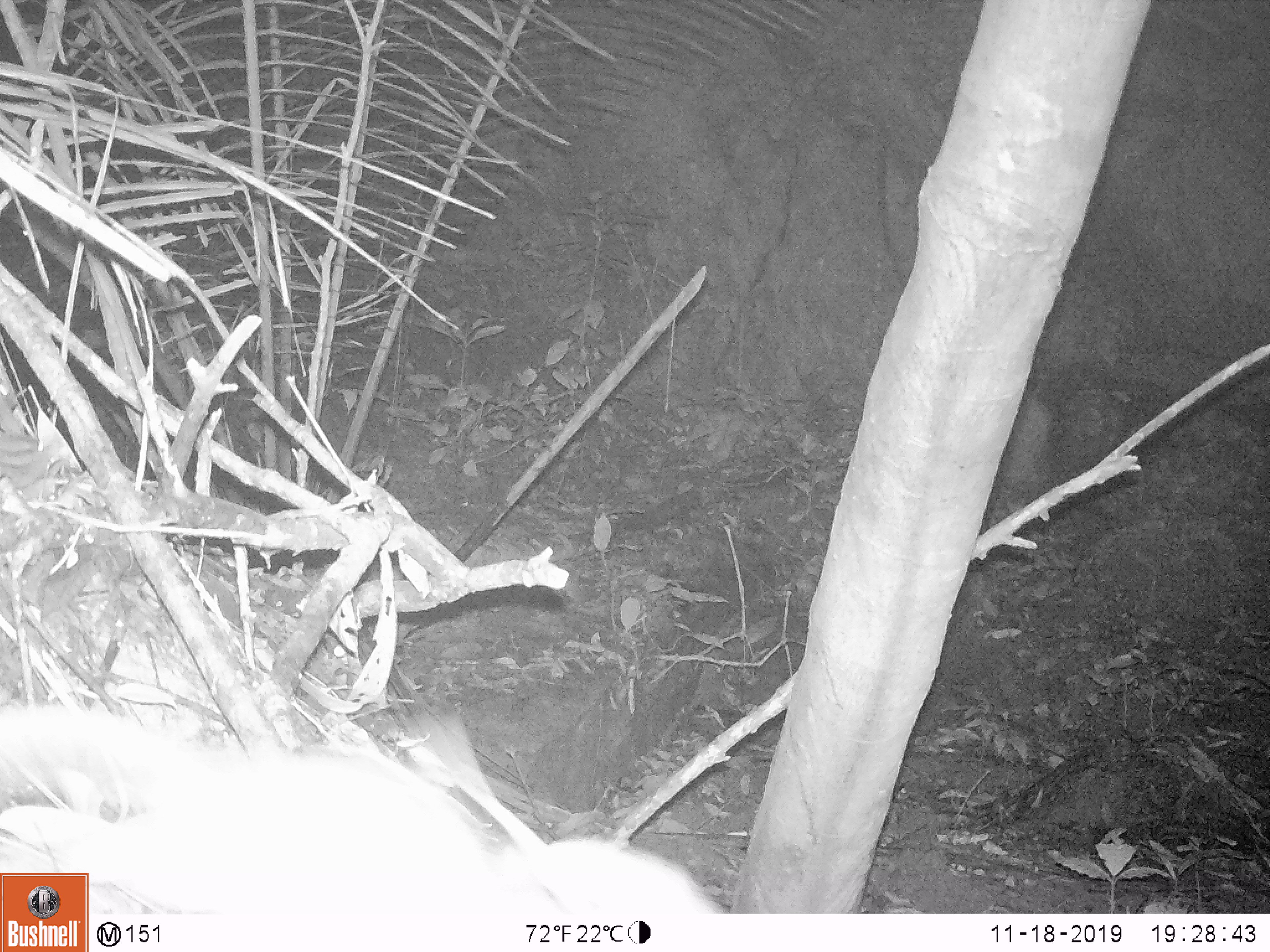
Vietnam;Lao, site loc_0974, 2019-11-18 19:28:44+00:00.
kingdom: Animalia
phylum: Chordata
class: Mammalia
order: Rodentia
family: Muridae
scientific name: Muridae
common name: old-world mice and rats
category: unidentified murid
Unidentified murid (old-world mice and rats) (Muridae). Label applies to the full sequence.